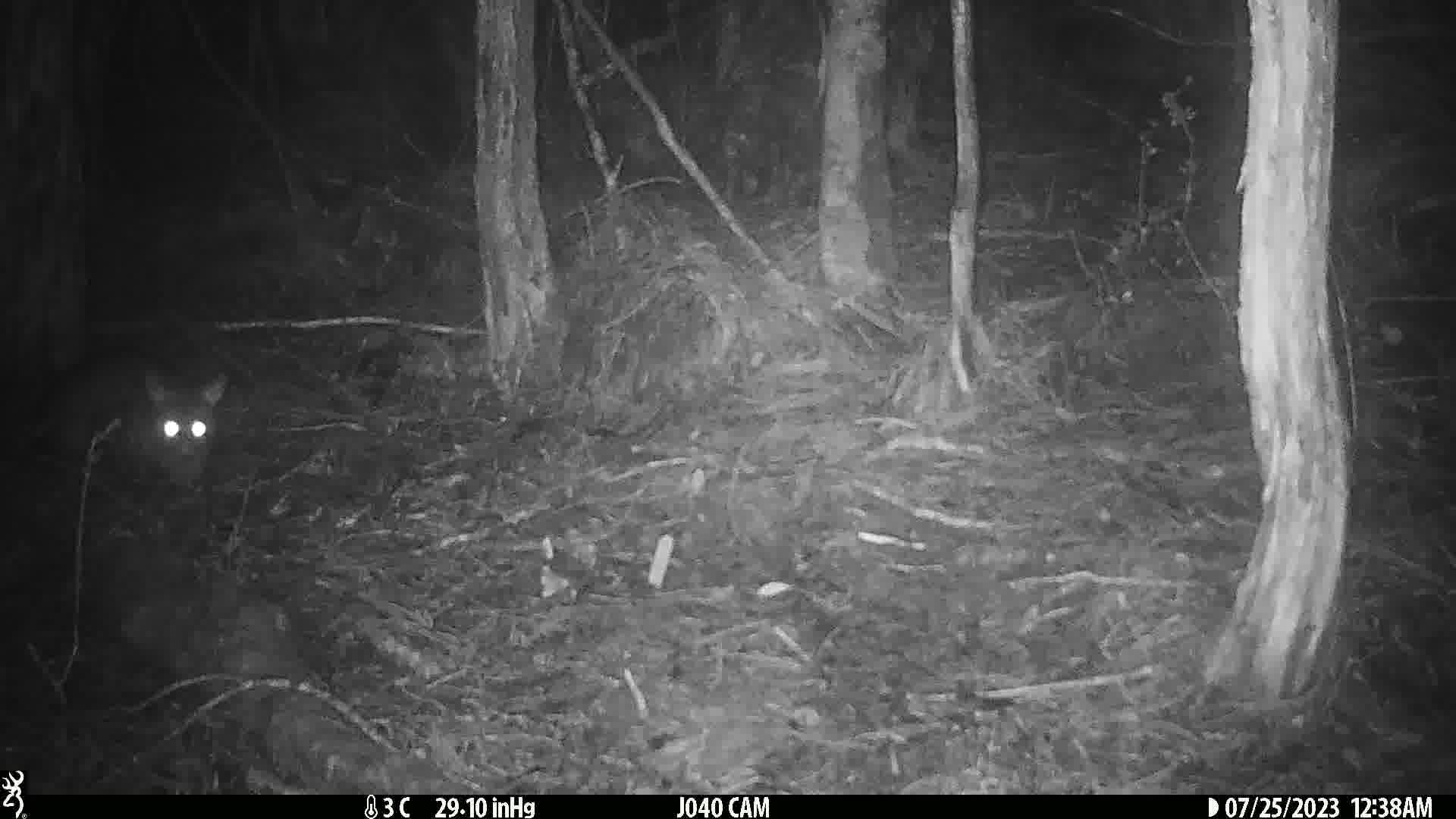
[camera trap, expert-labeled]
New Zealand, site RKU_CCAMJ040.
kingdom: Animalia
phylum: Chordata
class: Mammalia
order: Diprotodontia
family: Phalangeridae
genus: Trichosurus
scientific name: Trichosurus vulpecula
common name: common brushtail possum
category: possum